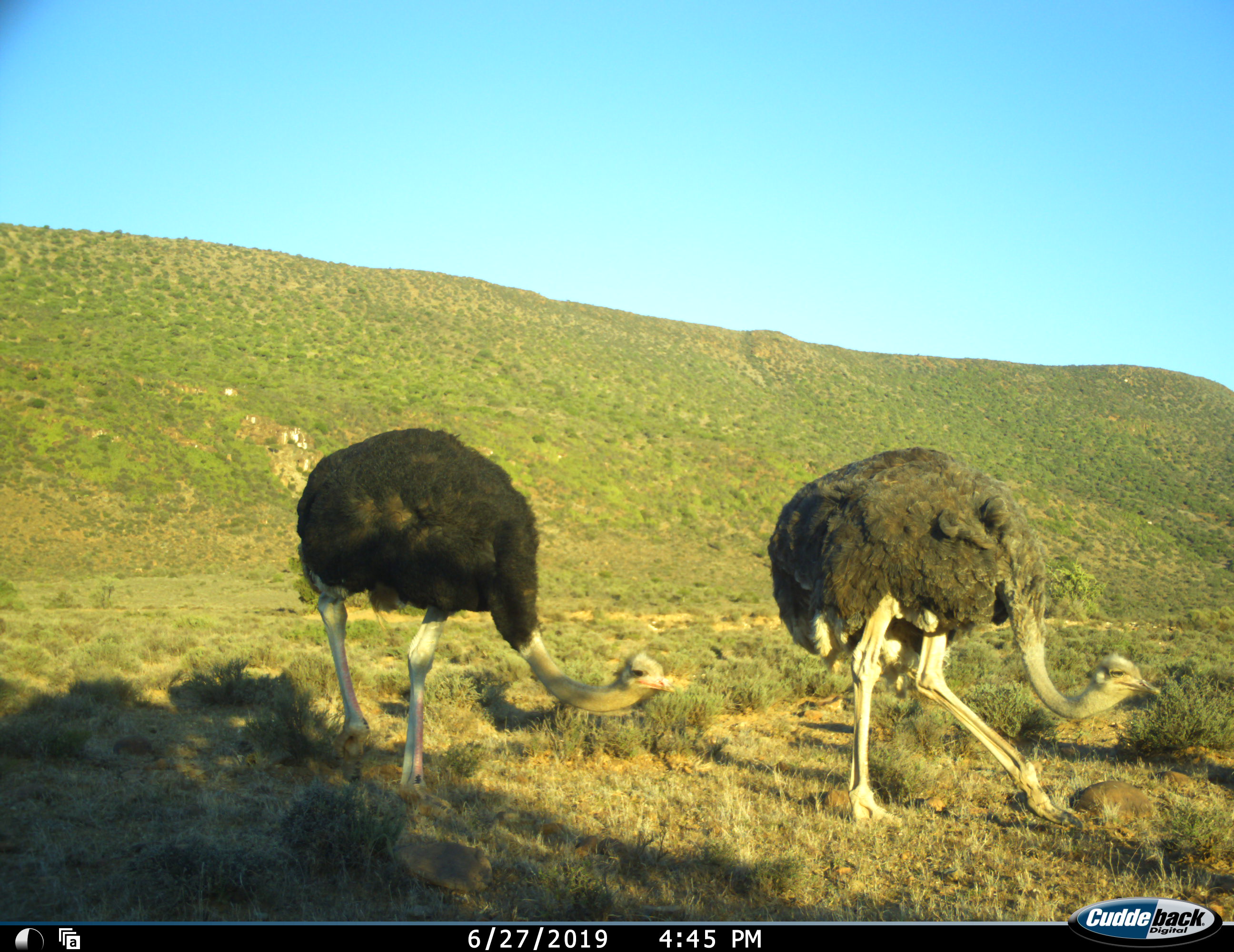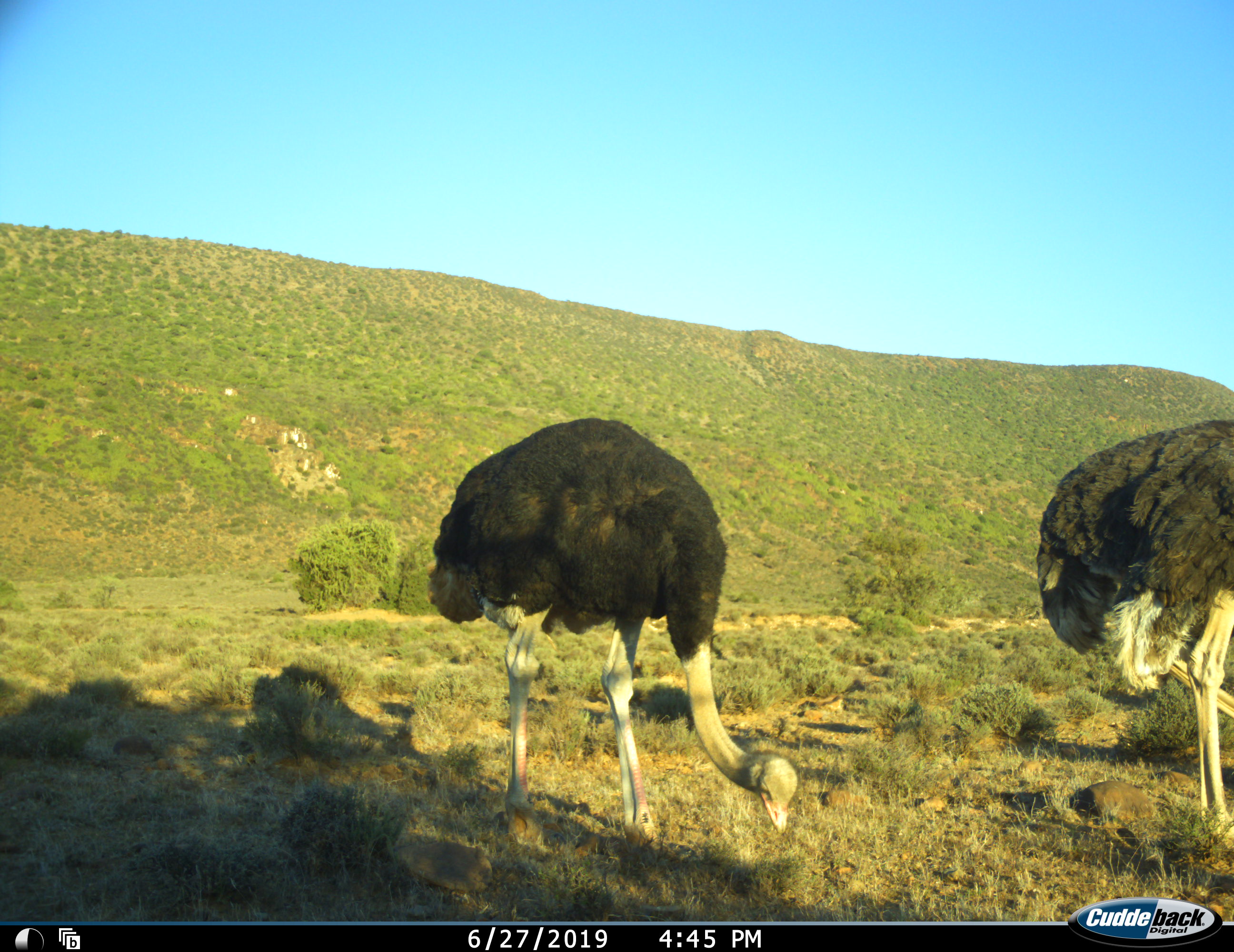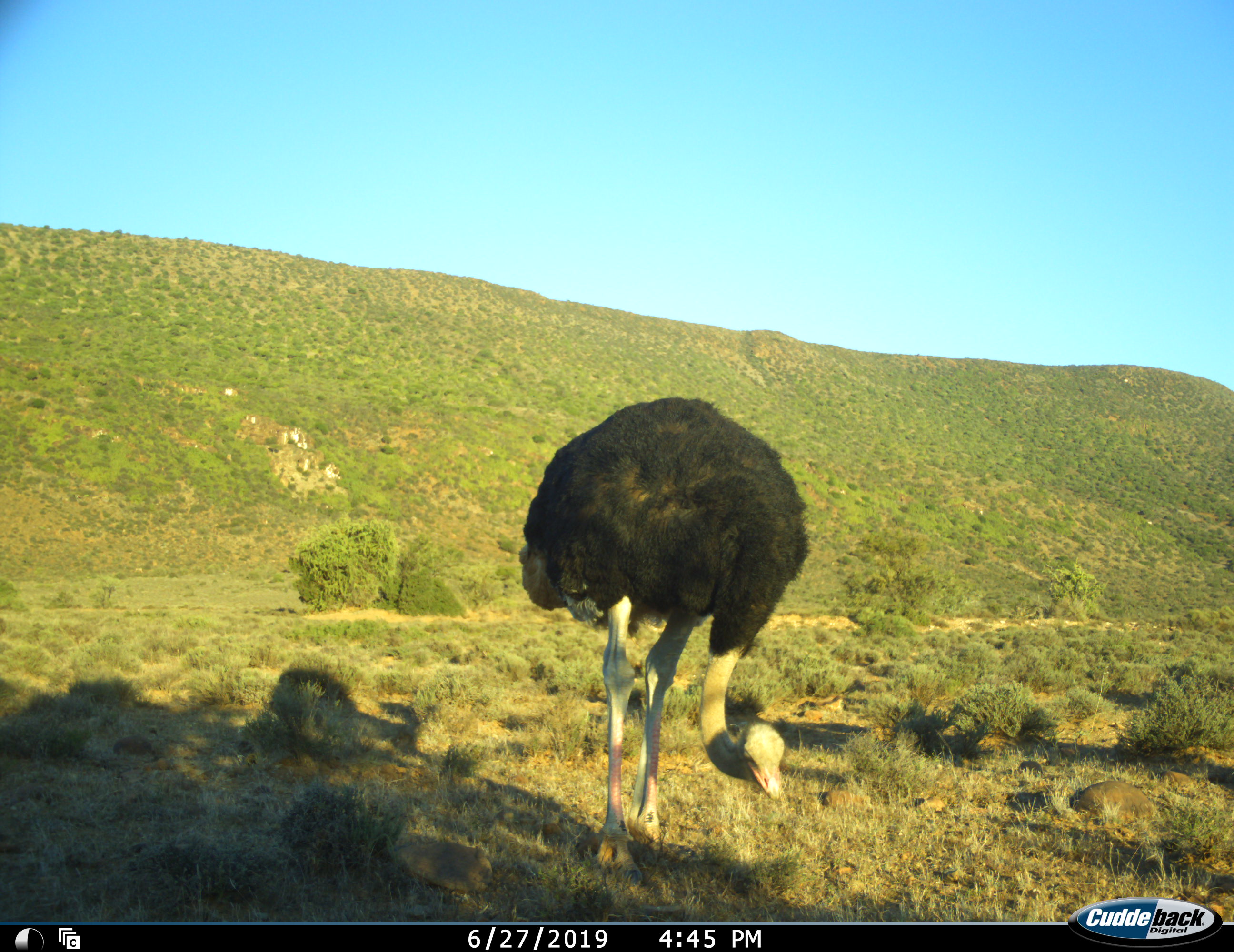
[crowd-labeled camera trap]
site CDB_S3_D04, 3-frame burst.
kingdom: Animalia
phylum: Chordata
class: Aves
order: Struthioniformes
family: Struthionidae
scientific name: Struthionidae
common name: ostrich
Ostrich (Struthionidae), count 2. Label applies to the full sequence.